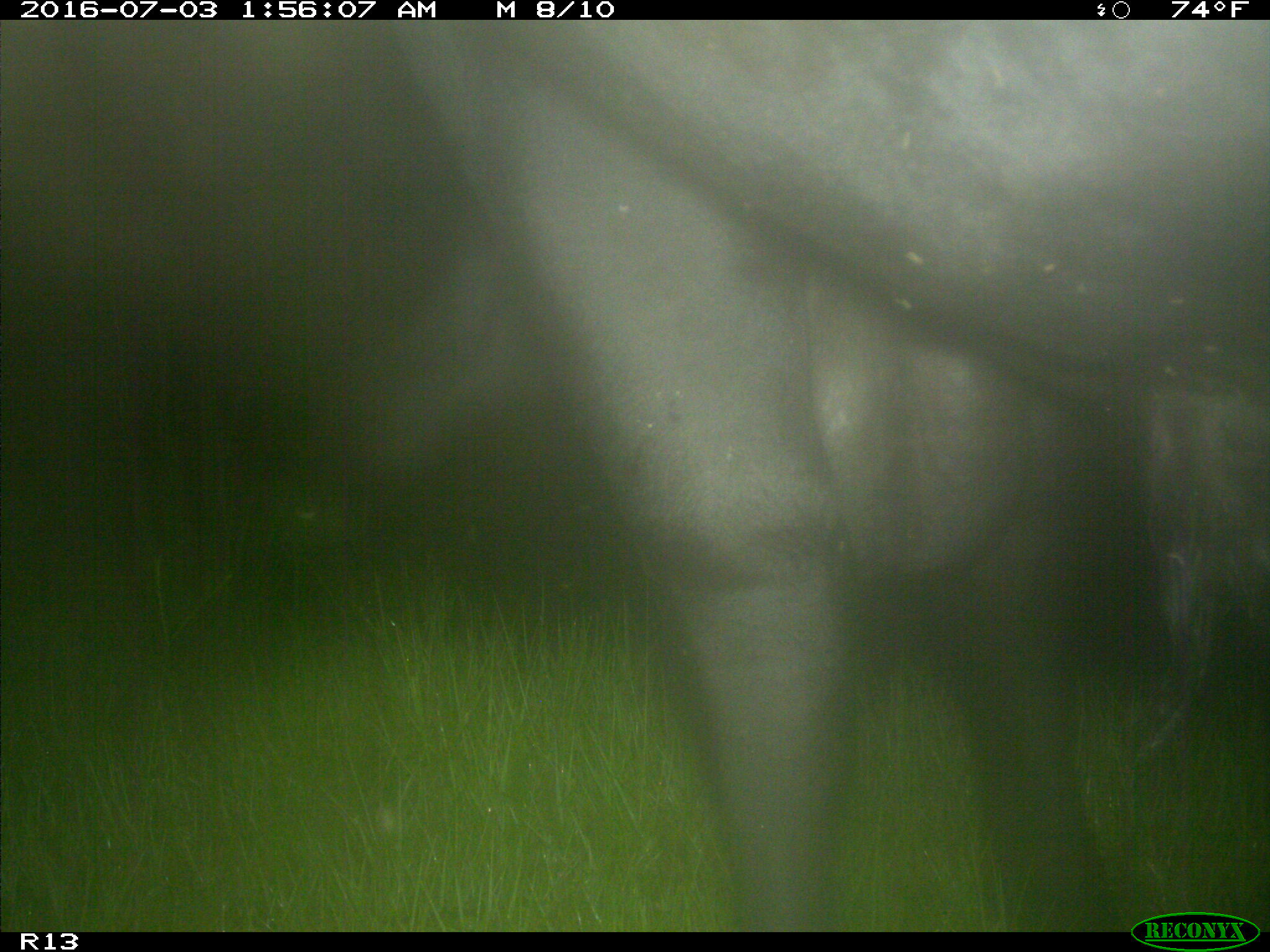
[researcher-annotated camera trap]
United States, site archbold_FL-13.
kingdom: Animalia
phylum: Chordata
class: Mammalia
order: Artiodactyla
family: Bovidae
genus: Bos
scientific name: Bos taurus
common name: domestic cow